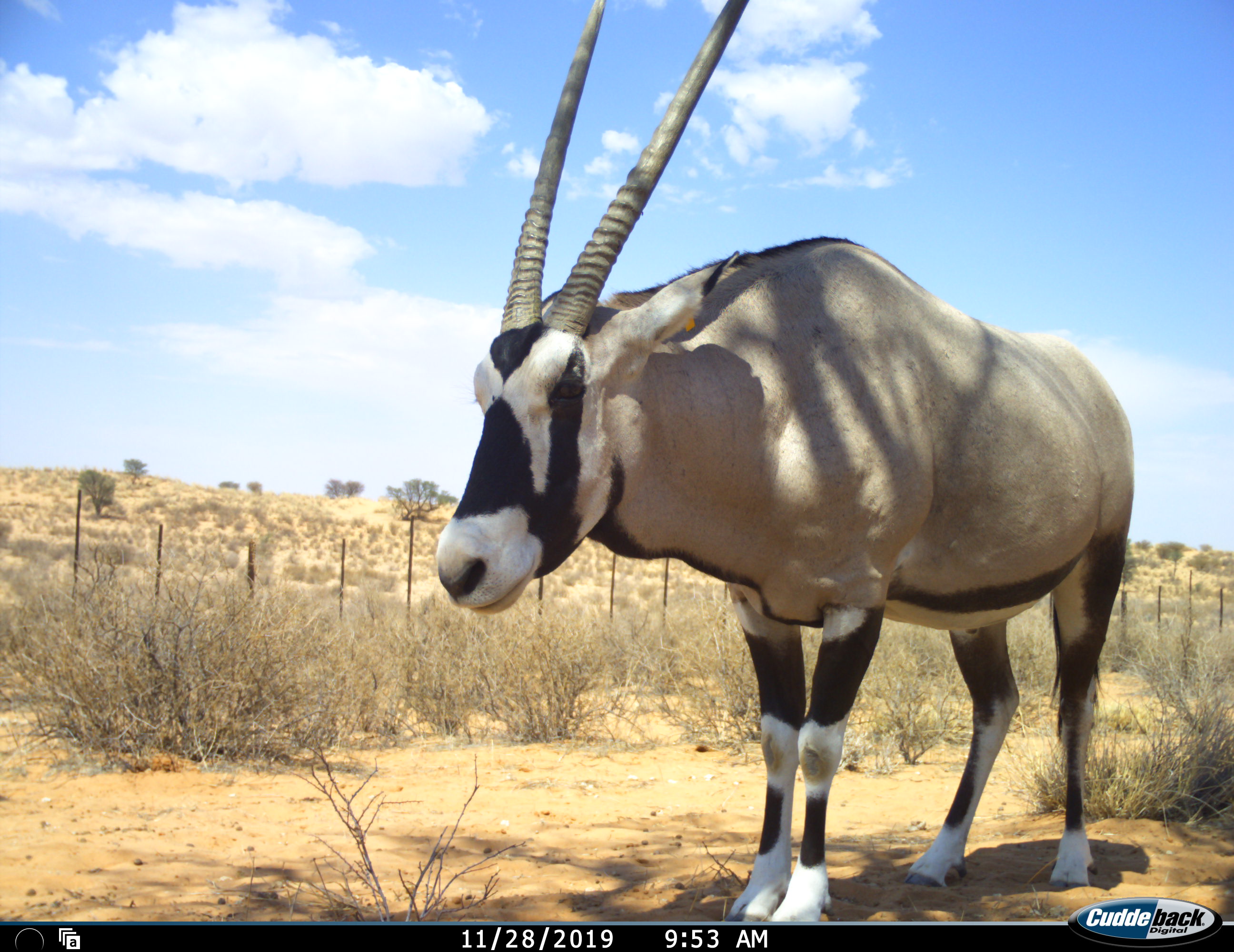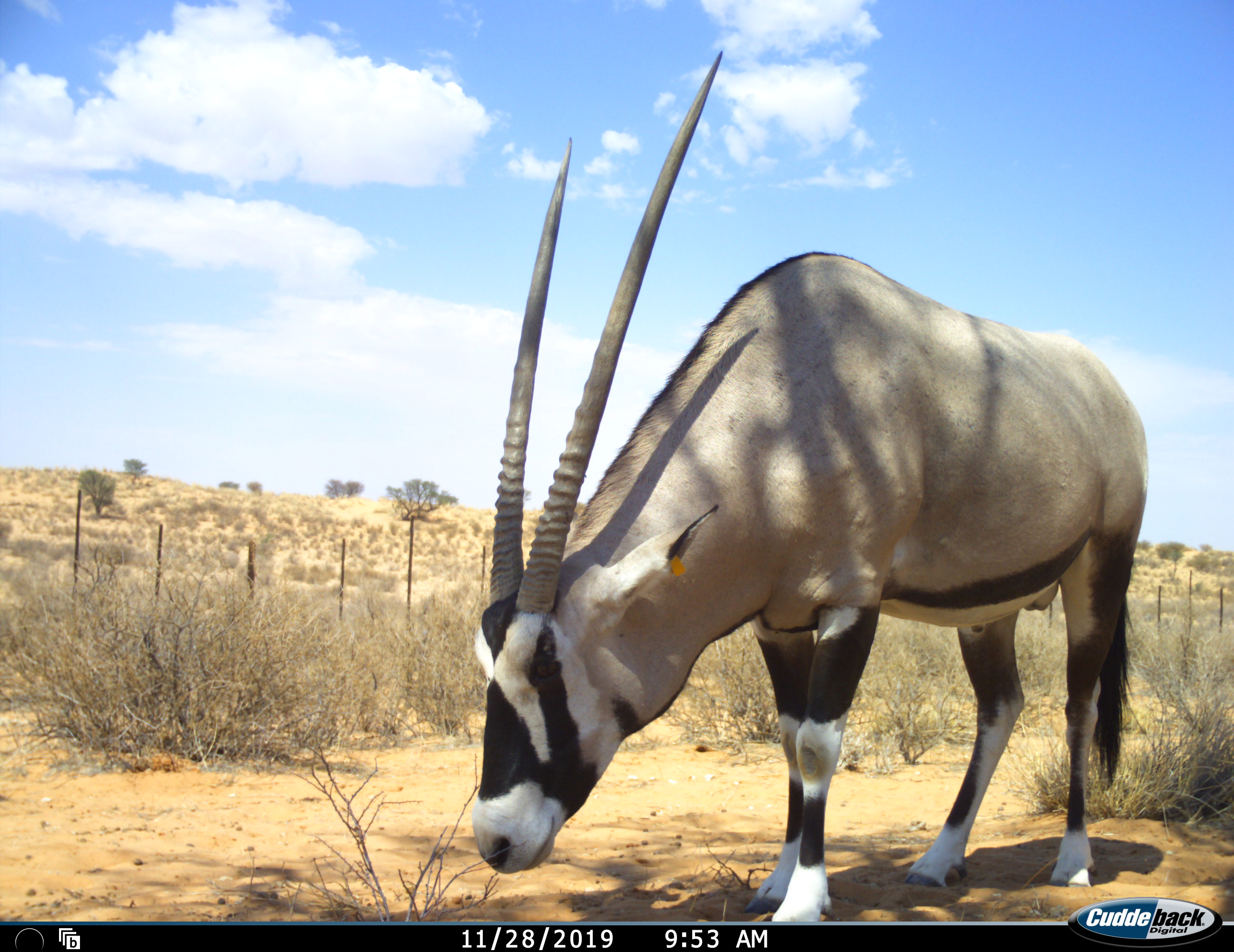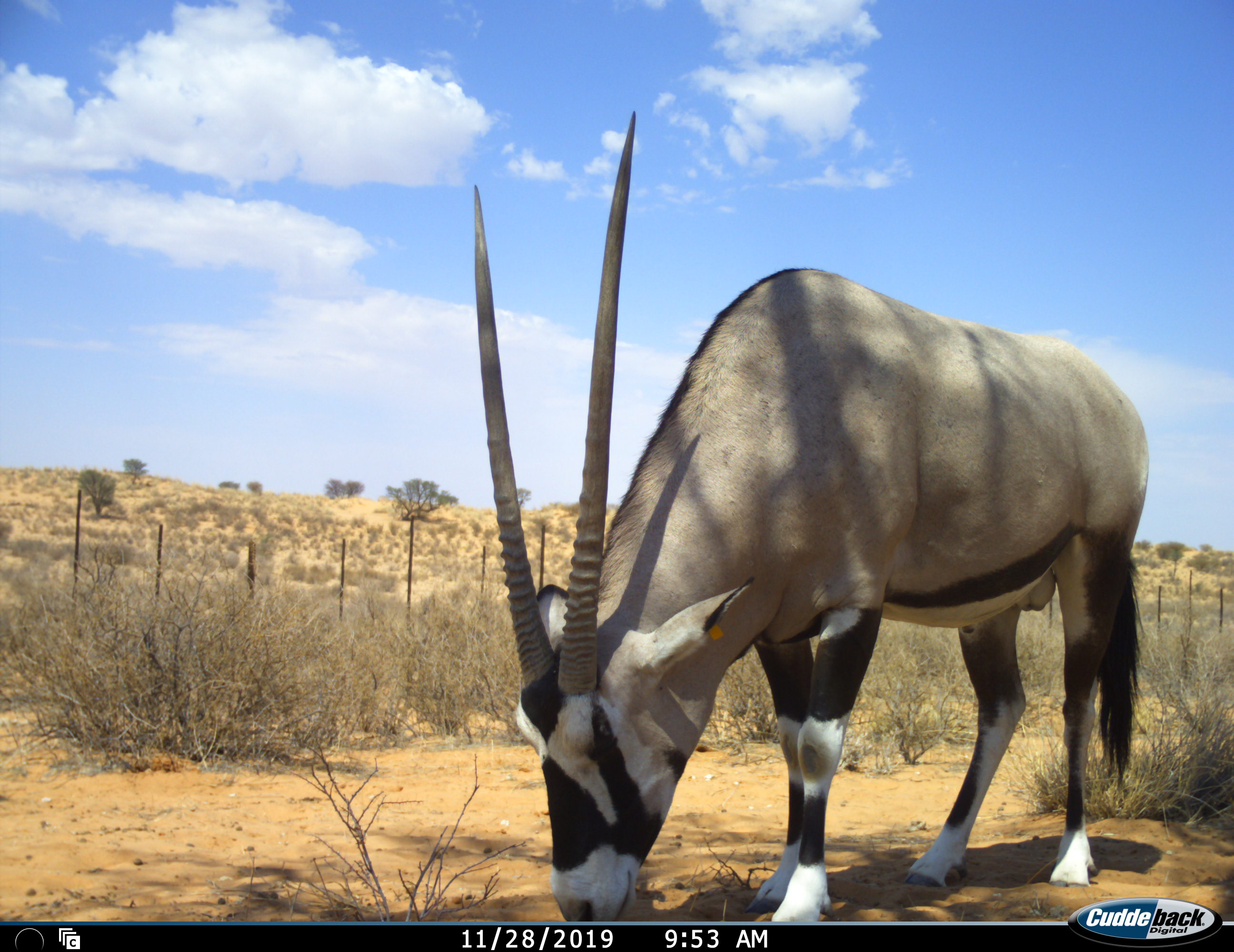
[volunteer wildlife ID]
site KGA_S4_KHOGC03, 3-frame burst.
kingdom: Animalia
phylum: Chordata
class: Mammalia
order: Artiodactyla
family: Bovidae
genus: Oryx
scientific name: Oryx gazella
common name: gemsbok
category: oryx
Oryx (gemsbok) (Oryx gazella), count 1. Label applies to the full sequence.